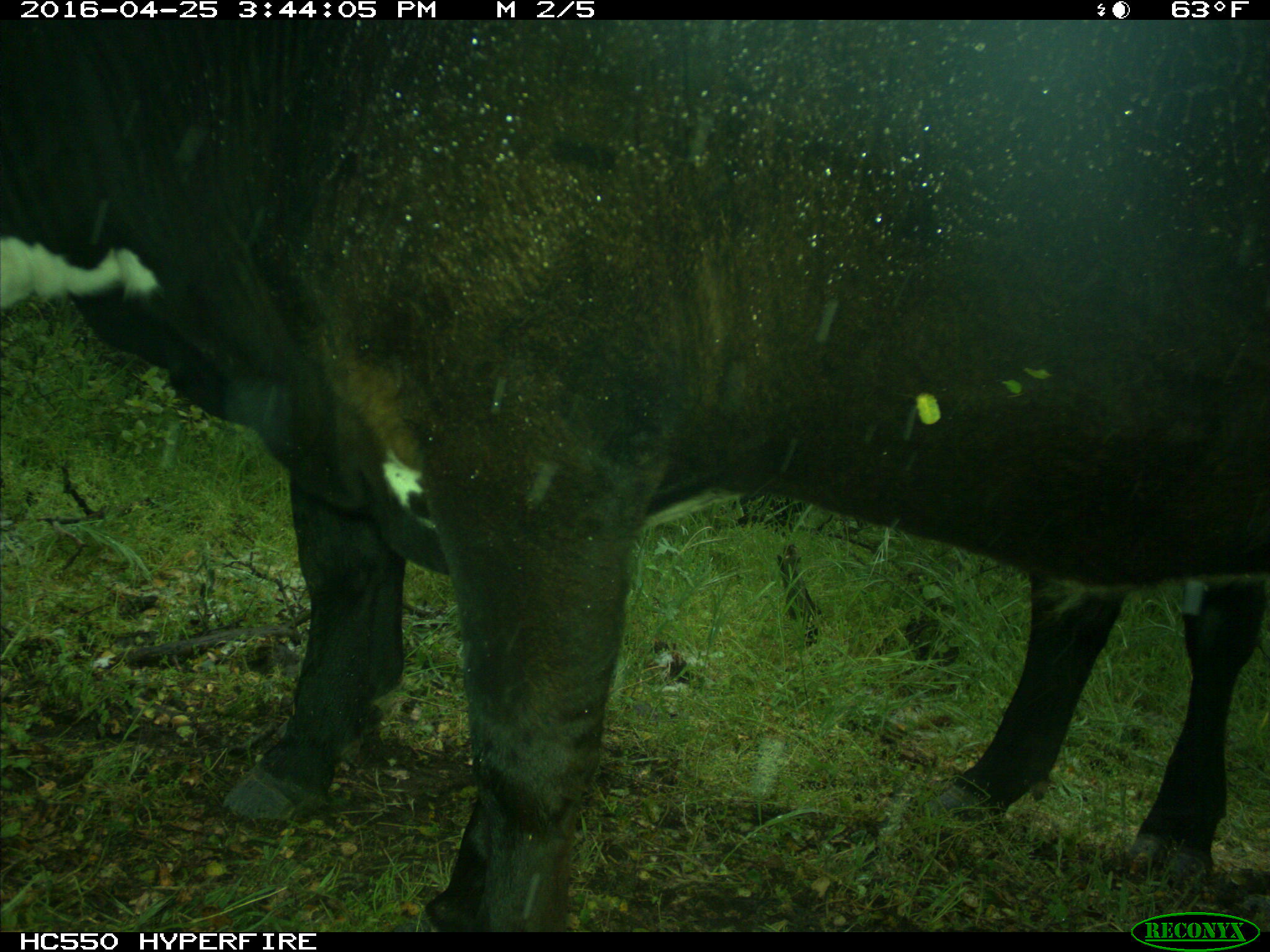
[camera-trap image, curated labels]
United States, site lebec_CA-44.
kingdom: Animalia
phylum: Chordata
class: Mammalia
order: Artiodactyla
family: Bovidae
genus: Bos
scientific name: Bos taurus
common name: domestic cow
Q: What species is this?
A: Bos taurus (domestic cow).